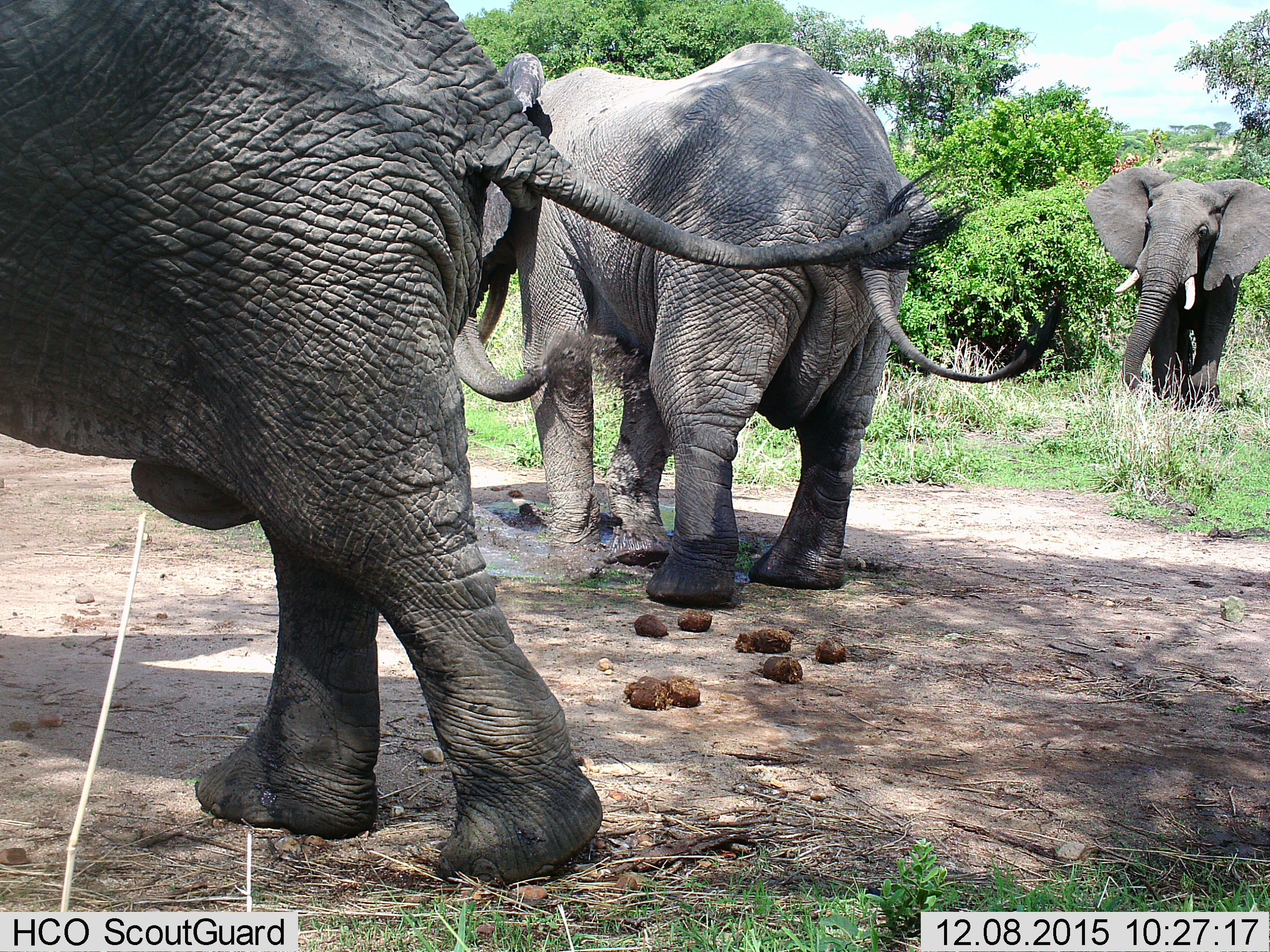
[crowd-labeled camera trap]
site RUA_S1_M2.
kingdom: Animalia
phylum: Chordata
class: Mammalia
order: Proboscidea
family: Elephantidae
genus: Loxodonta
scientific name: Loxodonta africana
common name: african bush elephant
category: elephant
Elephant (african bush elephant) (Loxodonta africana), count 3. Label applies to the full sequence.